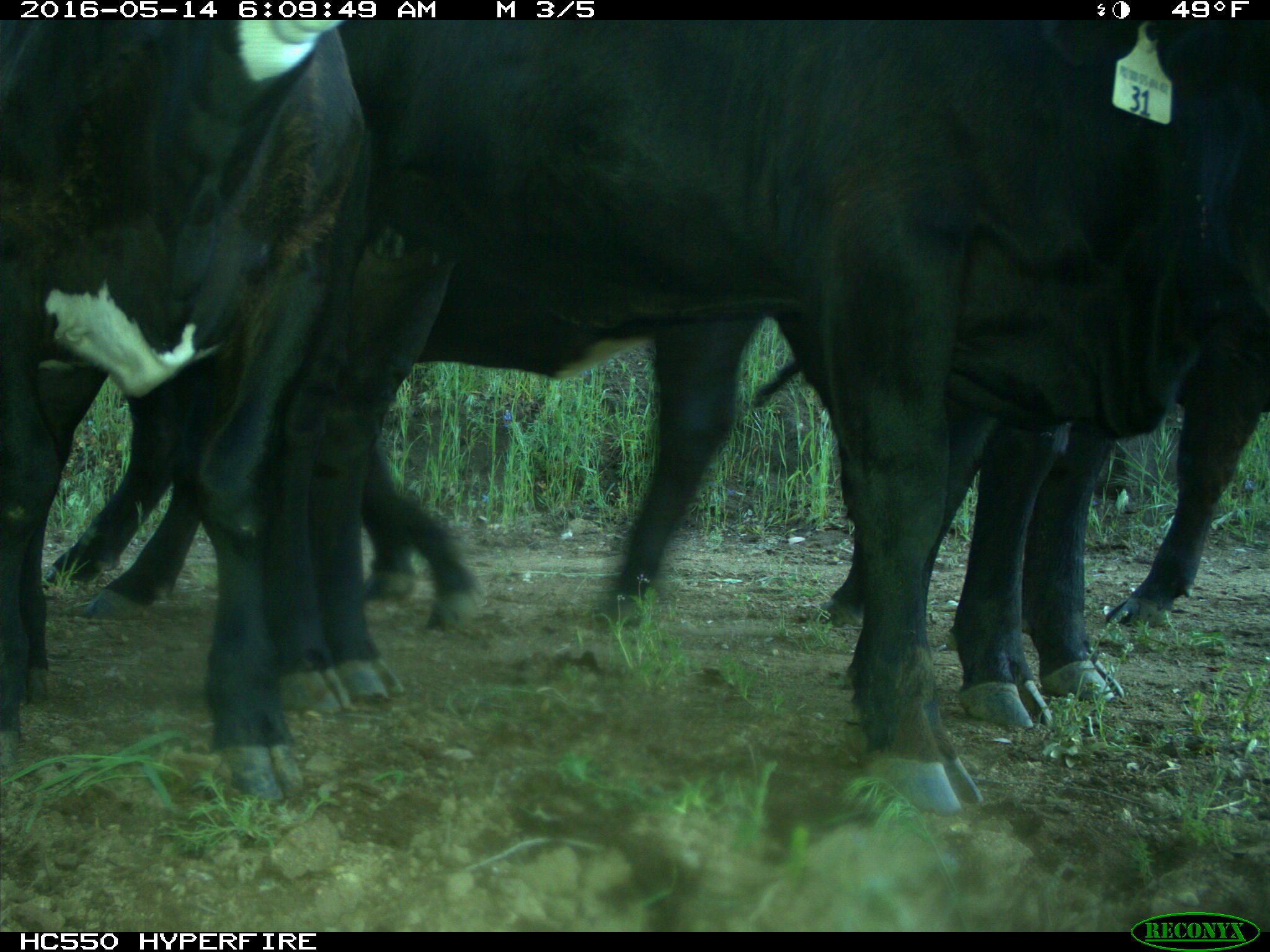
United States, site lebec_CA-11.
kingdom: Animalia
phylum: Chordata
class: Mammalia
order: Artiodactyla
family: Bovidae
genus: Bos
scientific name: Bos taurus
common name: domestic cow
Bos taurus (domestic cow).